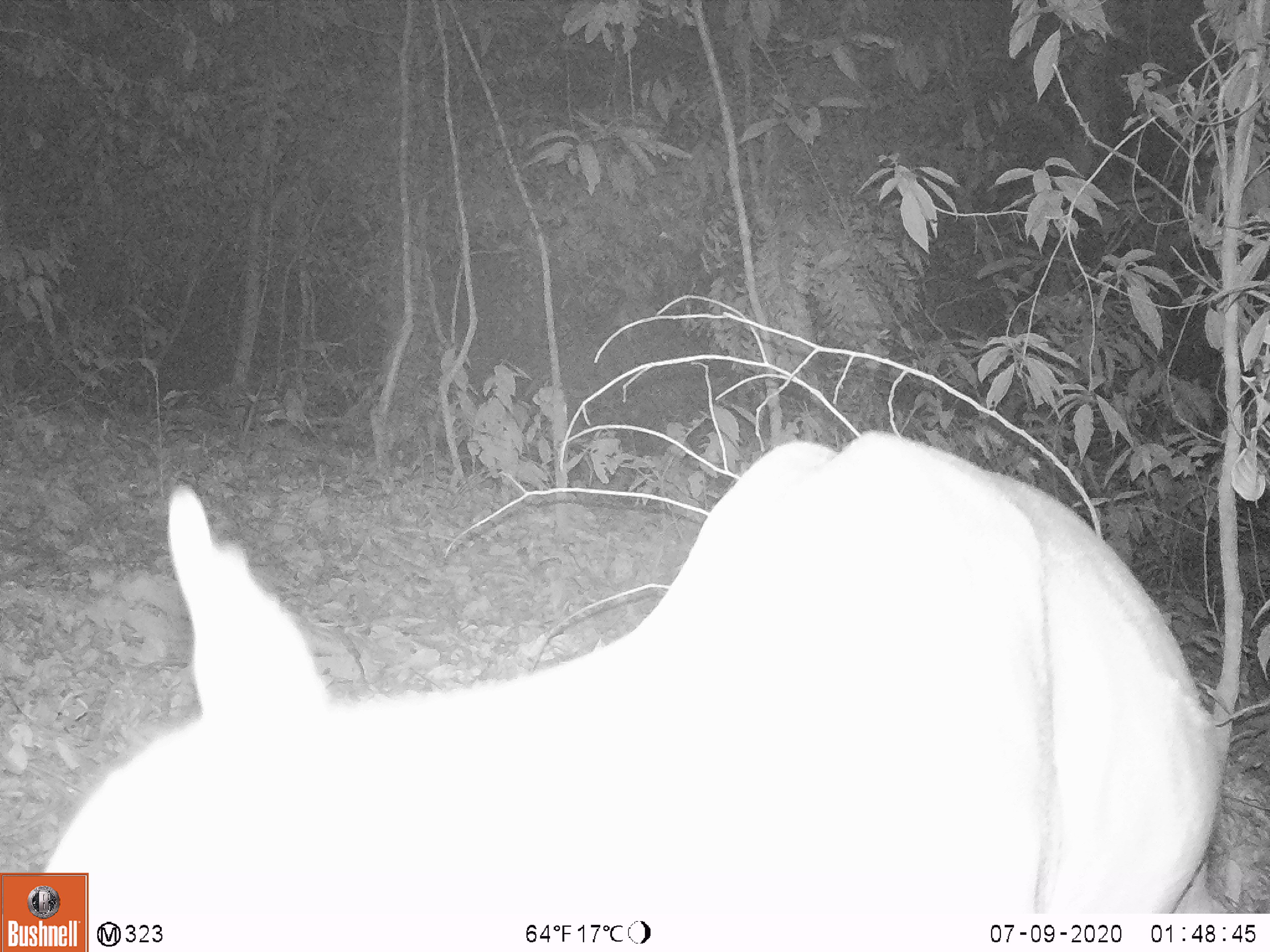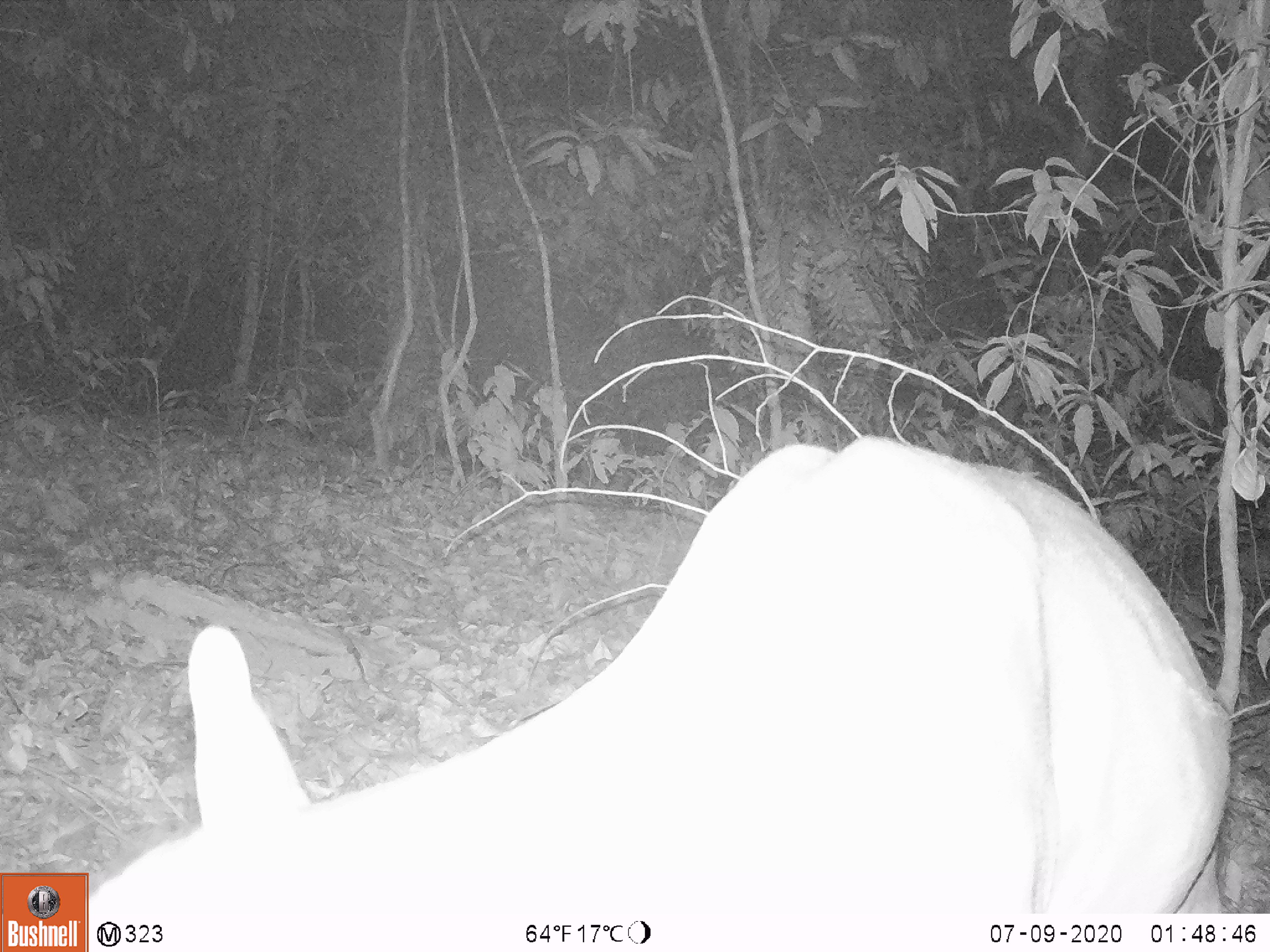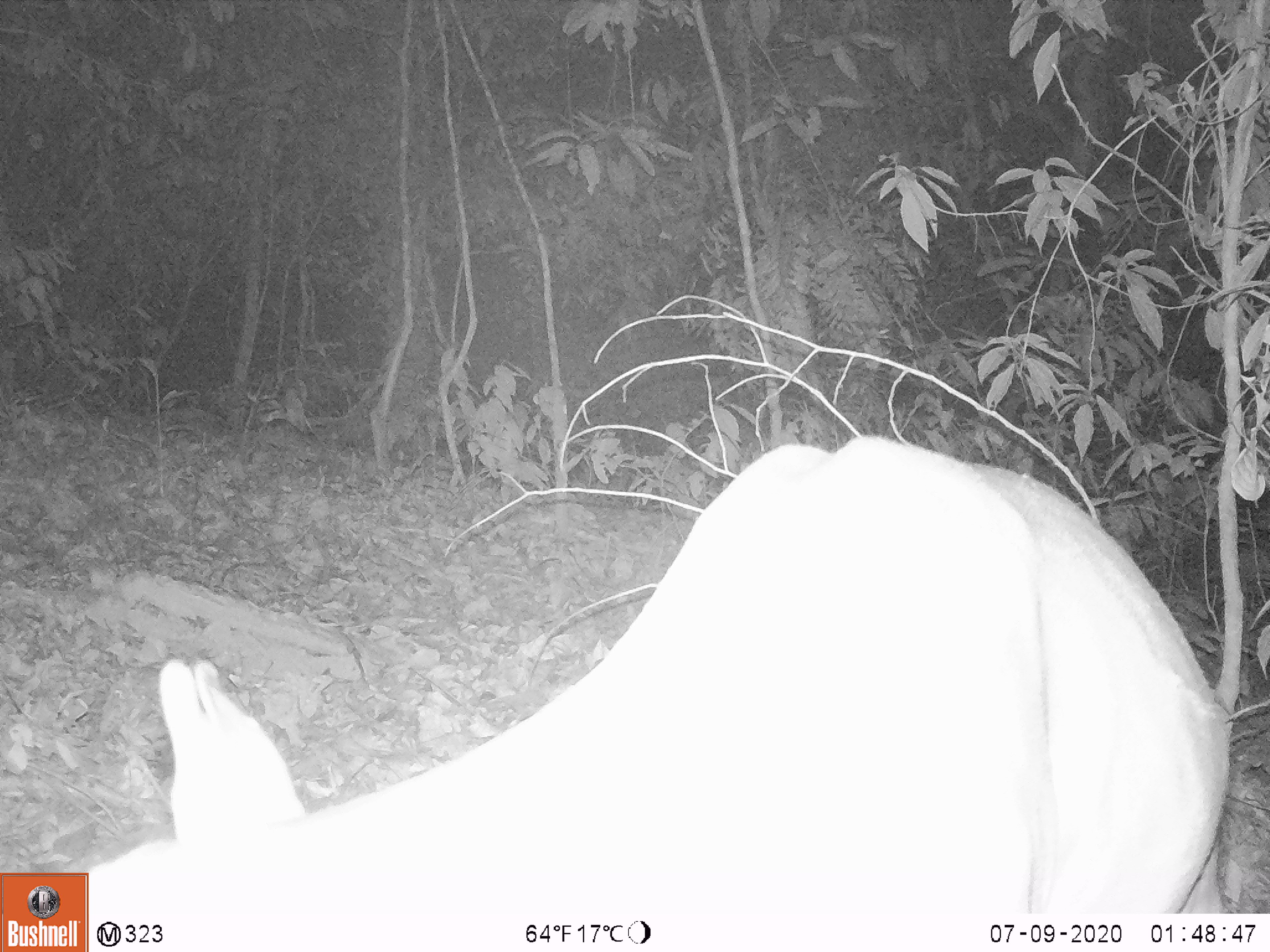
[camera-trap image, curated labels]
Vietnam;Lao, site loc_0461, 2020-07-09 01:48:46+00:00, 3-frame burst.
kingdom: Animalia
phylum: Chordata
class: Mammalia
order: Artiodactyla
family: Cervidae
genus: Muntiacus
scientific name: Muntiacus vuquangensis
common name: large-antlered muntjac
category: large antlered muntjac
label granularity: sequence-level